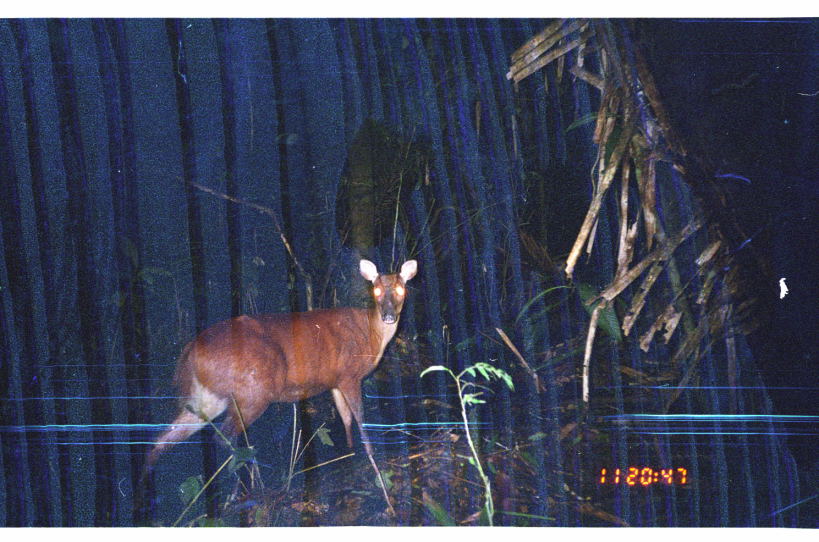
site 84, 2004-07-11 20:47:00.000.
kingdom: Animalia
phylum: Chordata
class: Mammalia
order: Artiodactyla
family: Cervidae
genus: Mazama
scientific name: Mazama americana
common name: red brocket